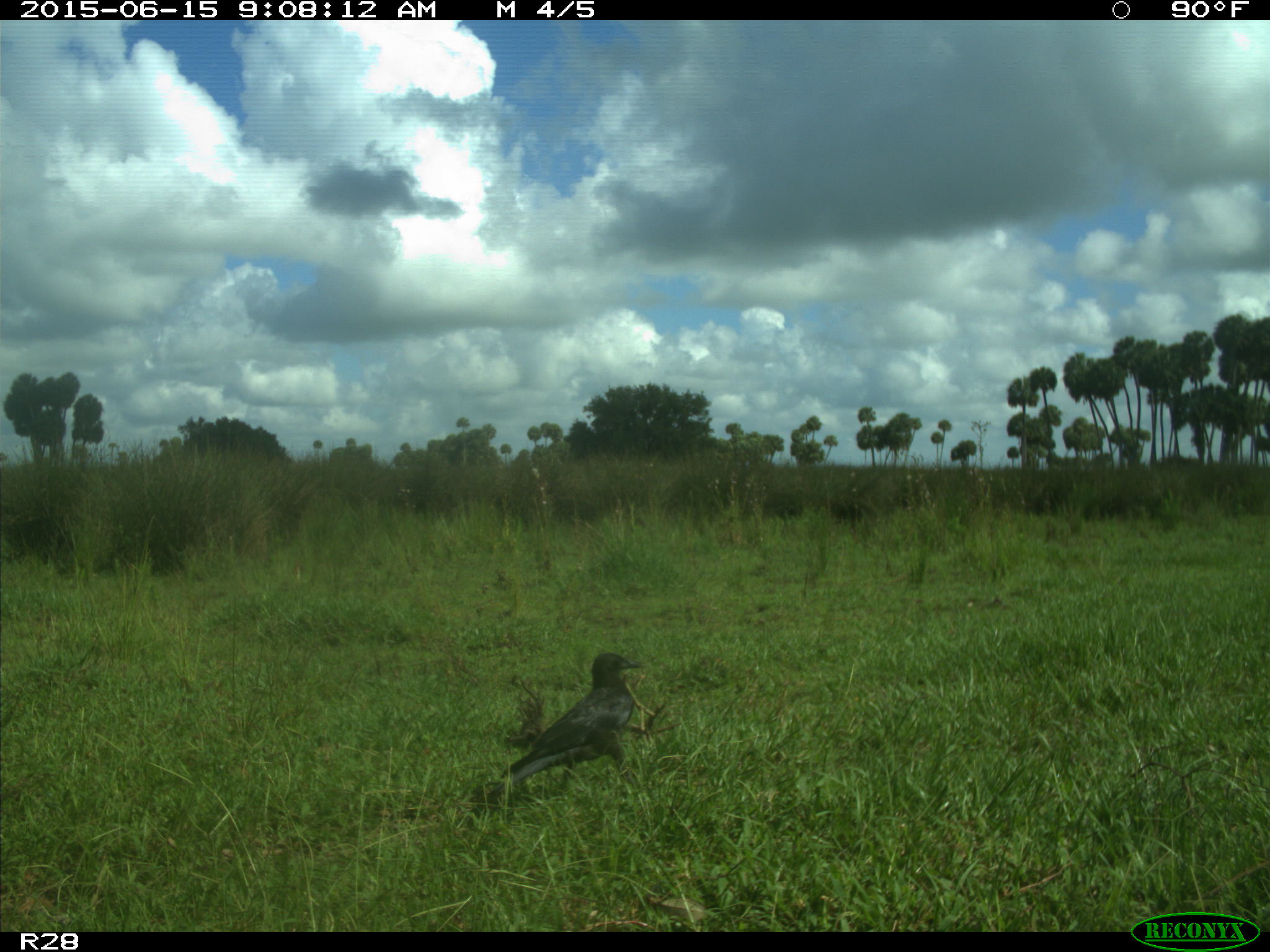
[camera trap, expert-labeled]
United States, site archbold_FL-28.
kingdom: Animalia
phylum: Chordata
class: Aves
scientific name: Aves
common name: birds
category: unidentified bird